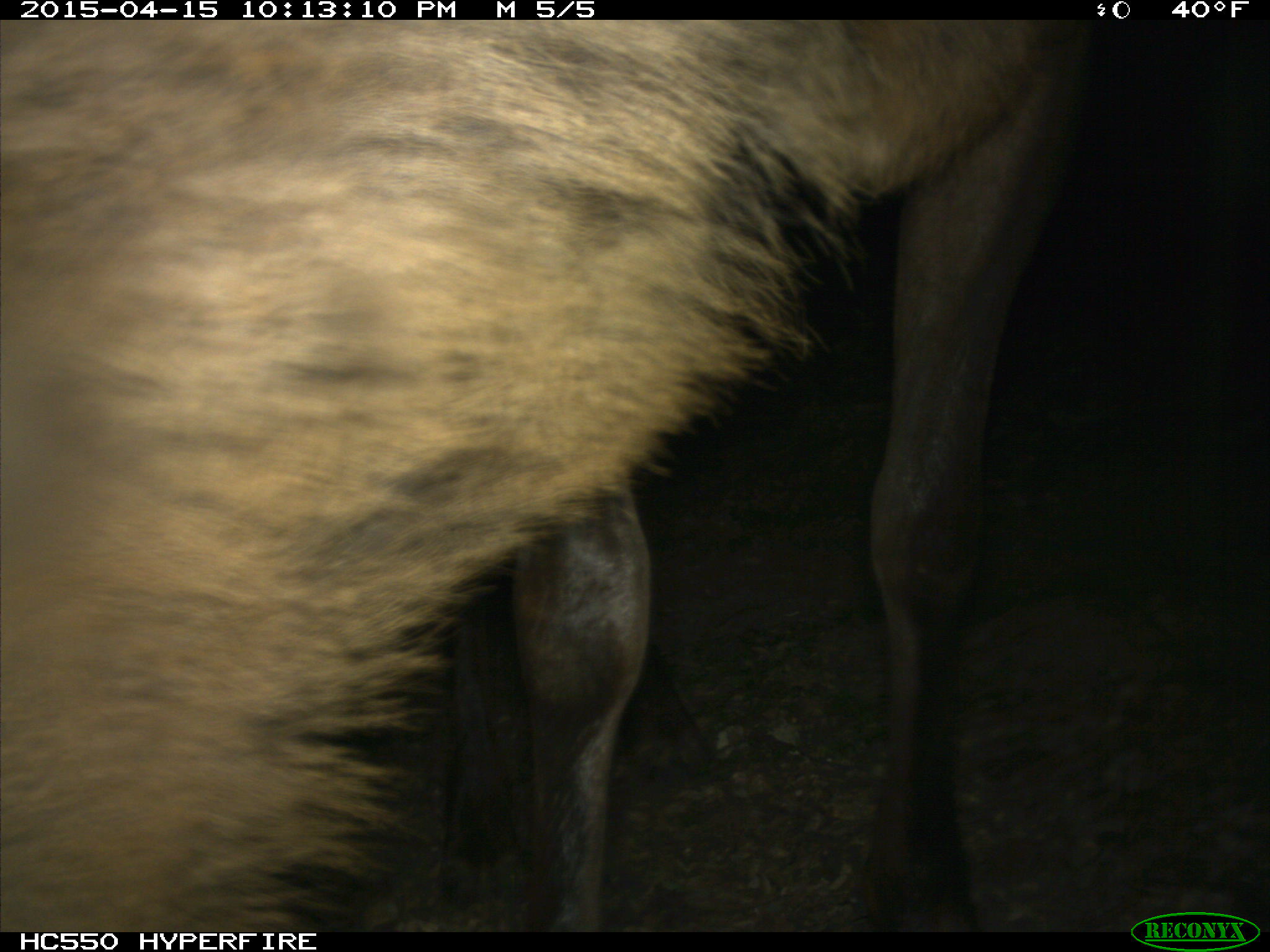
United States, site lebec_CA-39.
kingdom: Animalia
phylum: Chordata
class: Mammalia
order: Artiodactyla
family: Cervidae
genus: Cervus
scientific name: Cervus canadensis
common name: elk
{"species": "Cervus canadensis (elk)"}